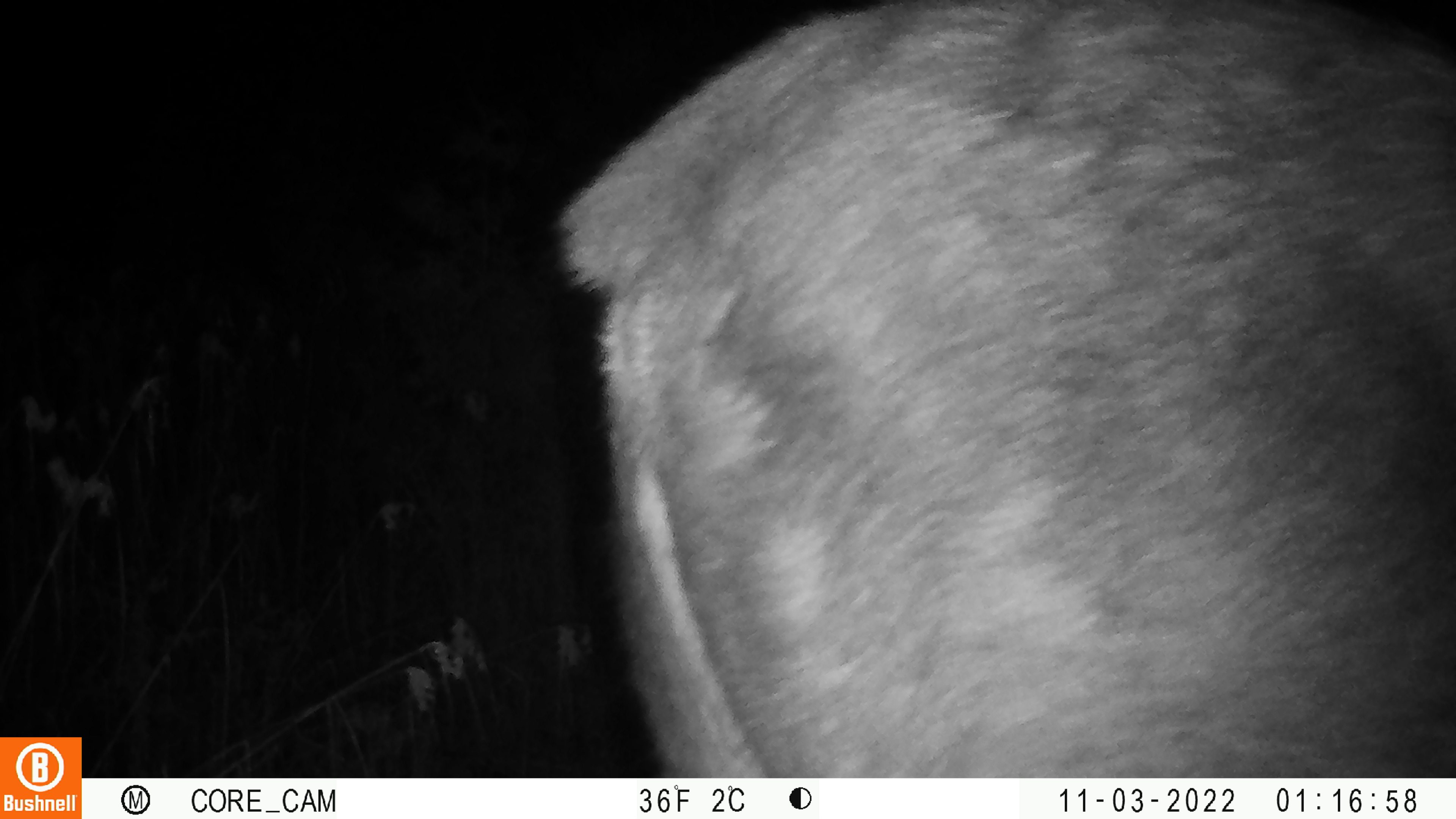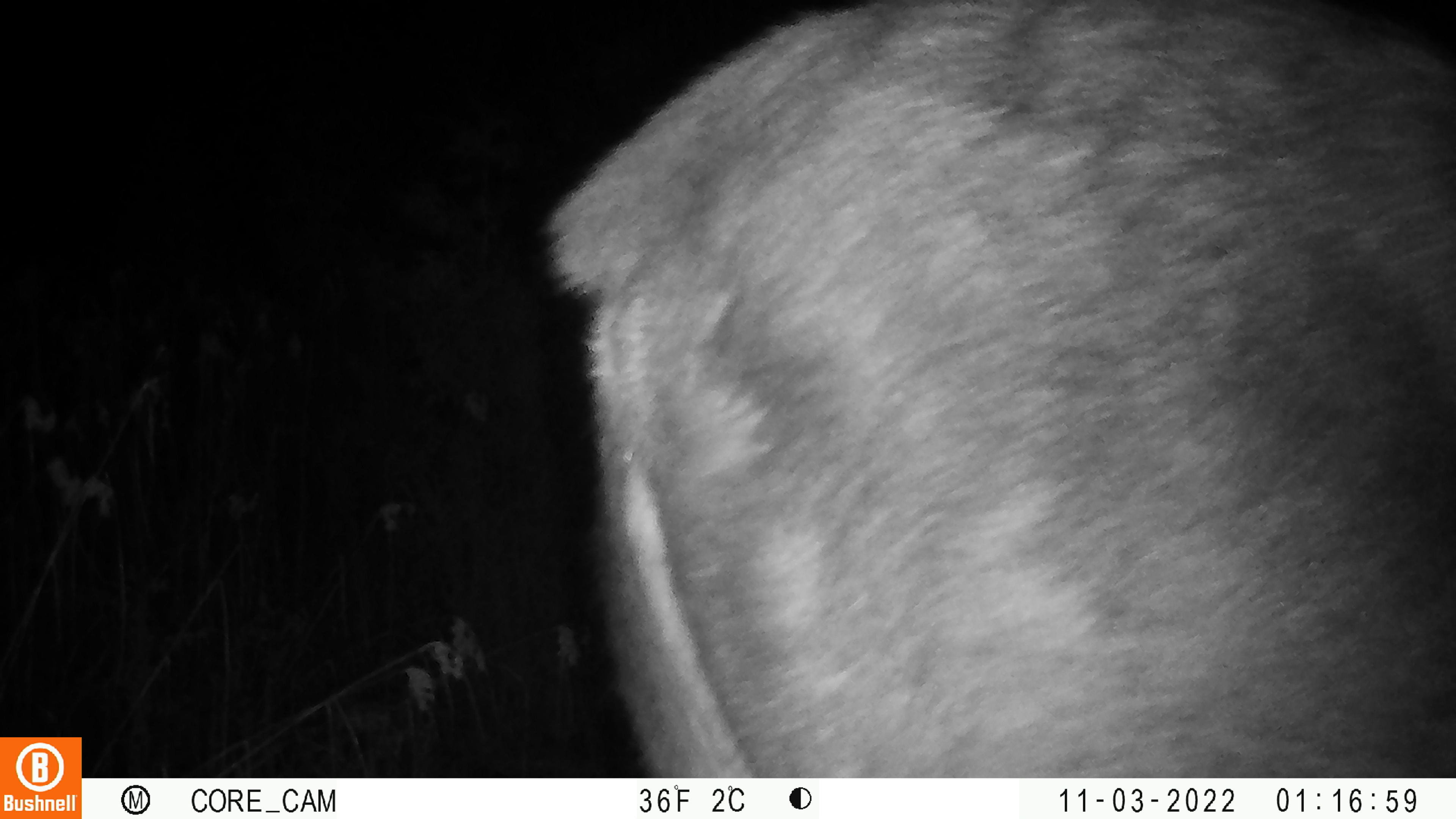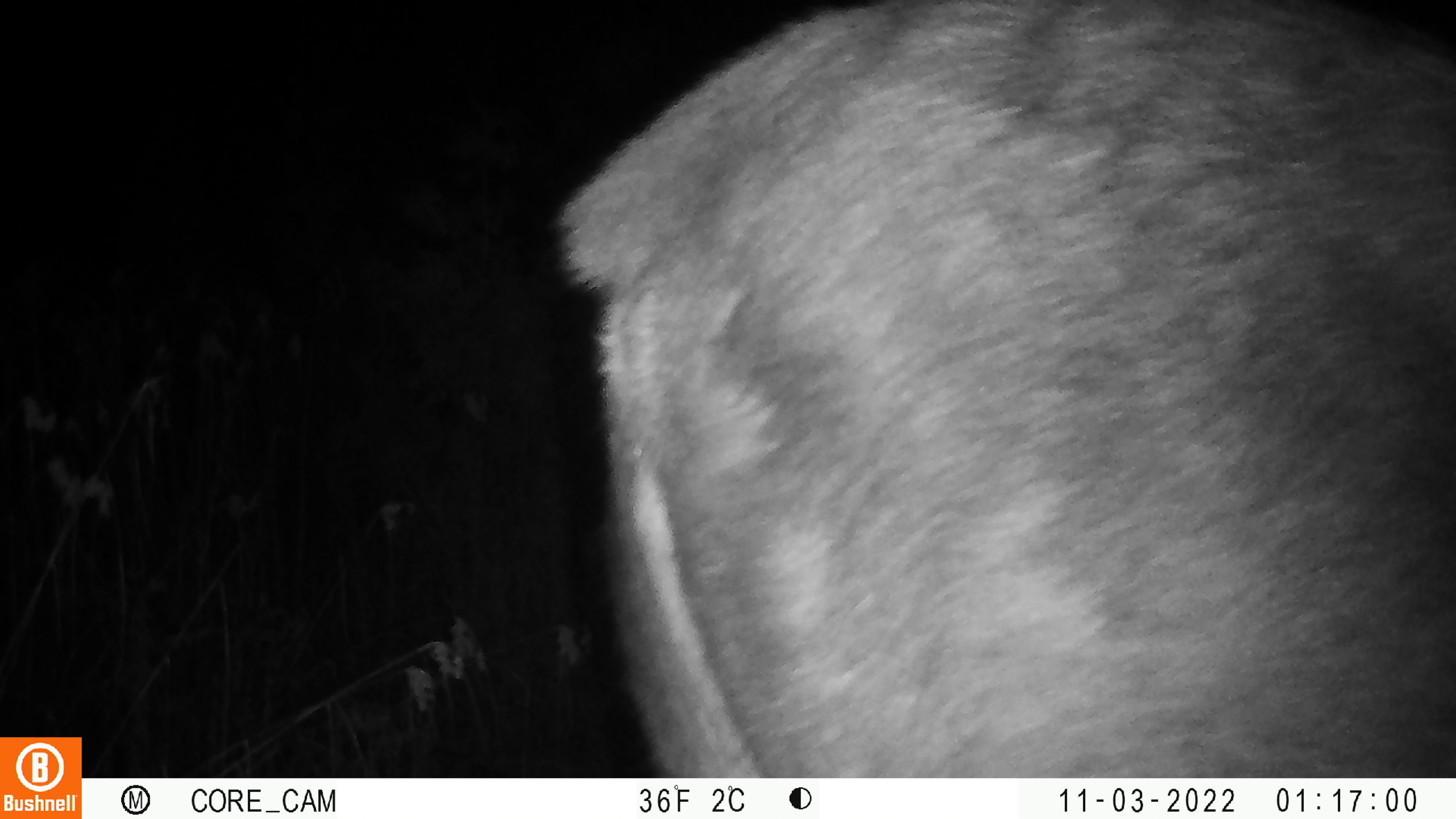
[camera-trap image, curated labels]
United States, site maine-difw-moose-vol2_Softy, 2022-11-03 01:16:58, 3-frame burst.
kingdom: Animalia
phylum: Chordata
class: Mammalia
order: Artiodactyla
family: Cervidae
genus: Alces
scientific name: Alces alces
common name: moose